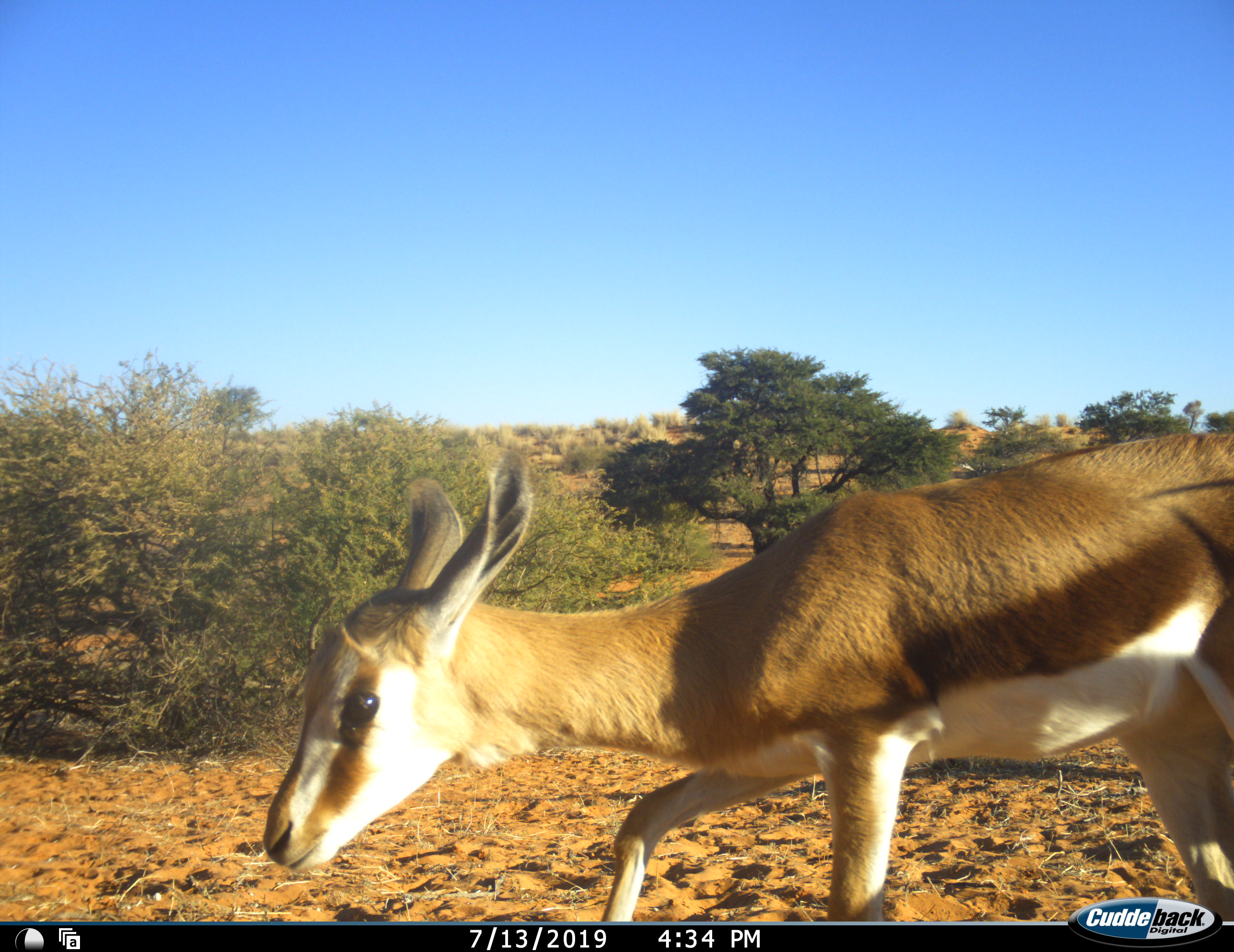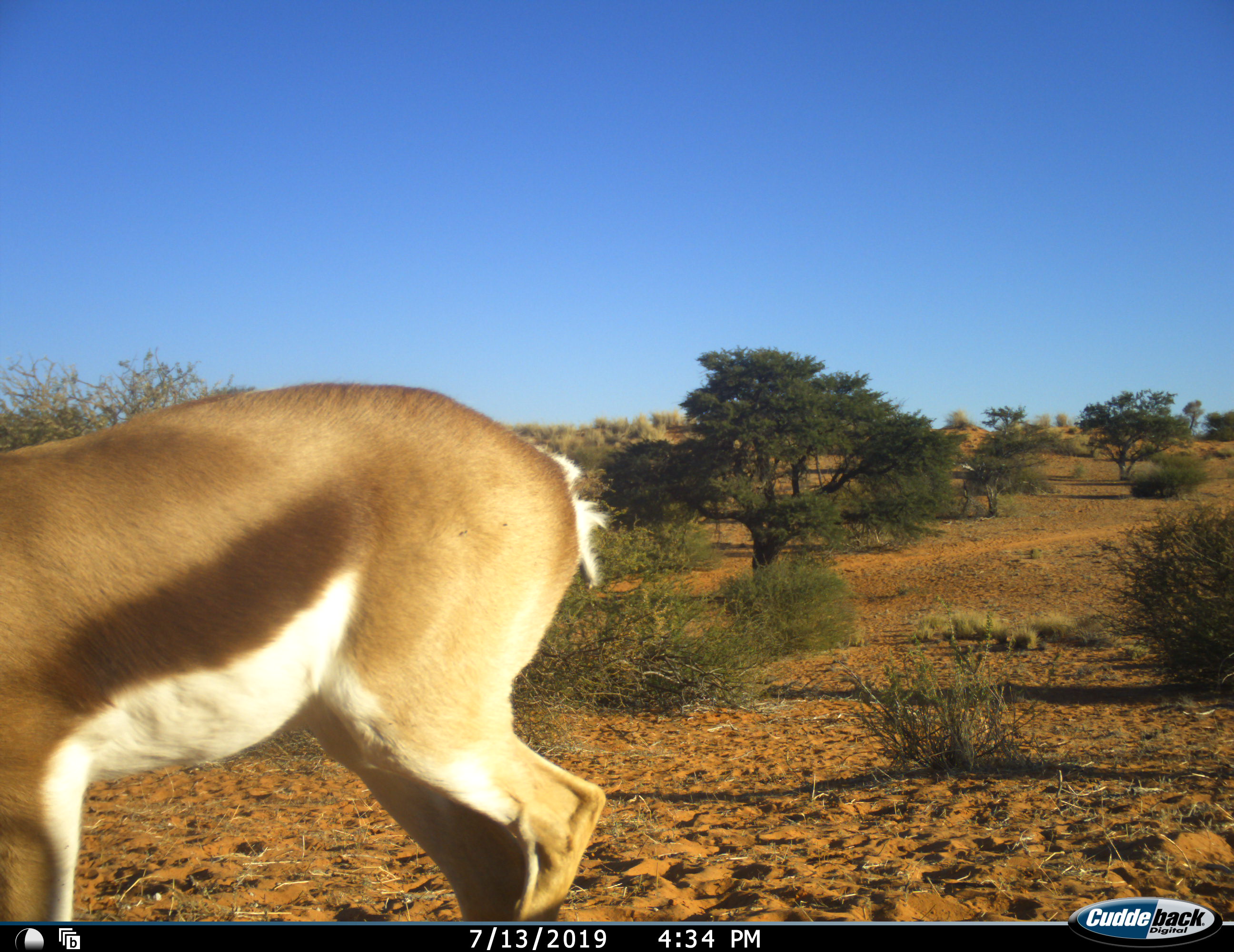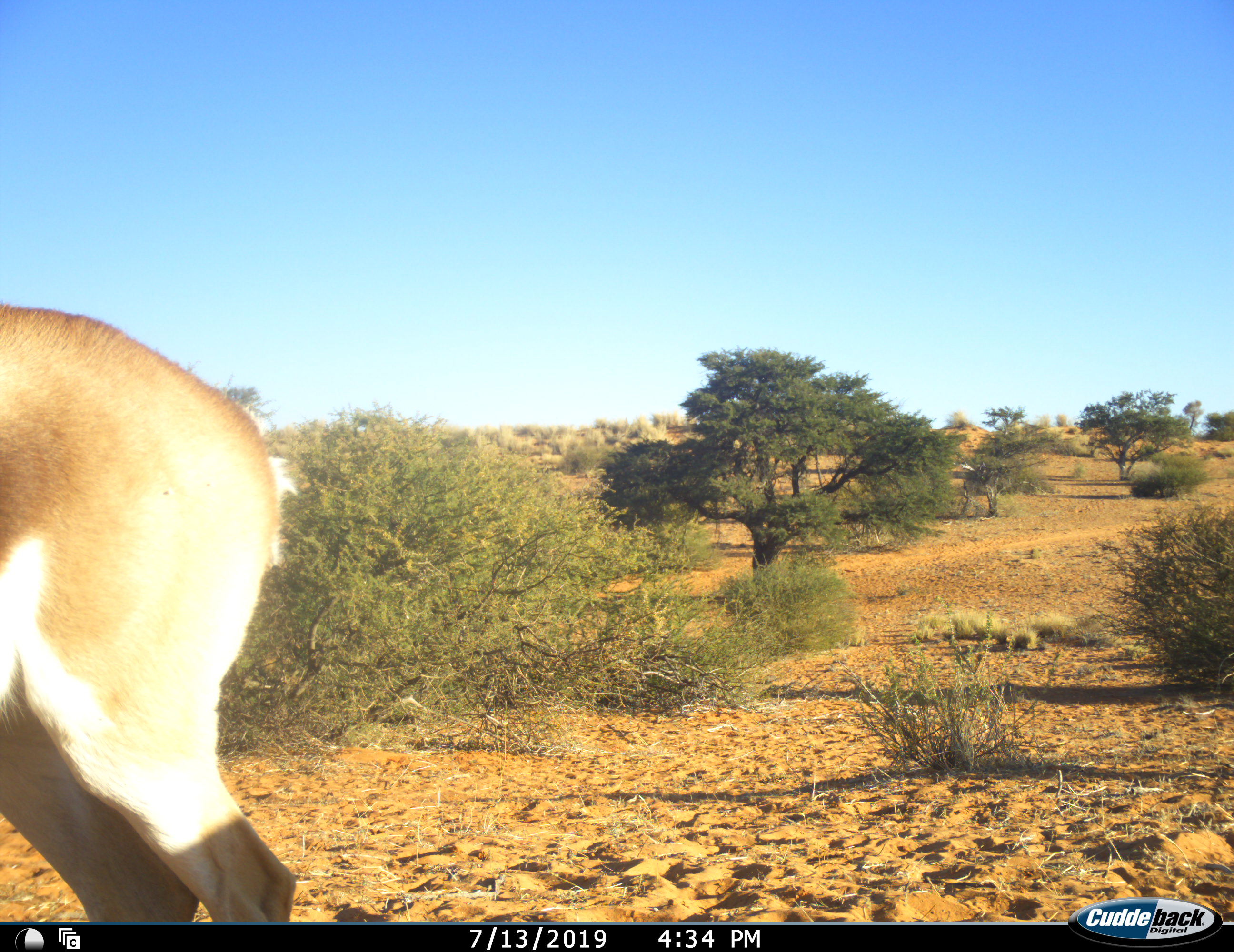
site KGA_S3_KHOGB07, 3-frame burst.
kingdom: Animalia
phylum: Chordata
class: Mammalia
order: Artiodactyla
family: Bovidae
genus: Antidorcas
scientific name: Antidorcas marsupialis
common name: springbok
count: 1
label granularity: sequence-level